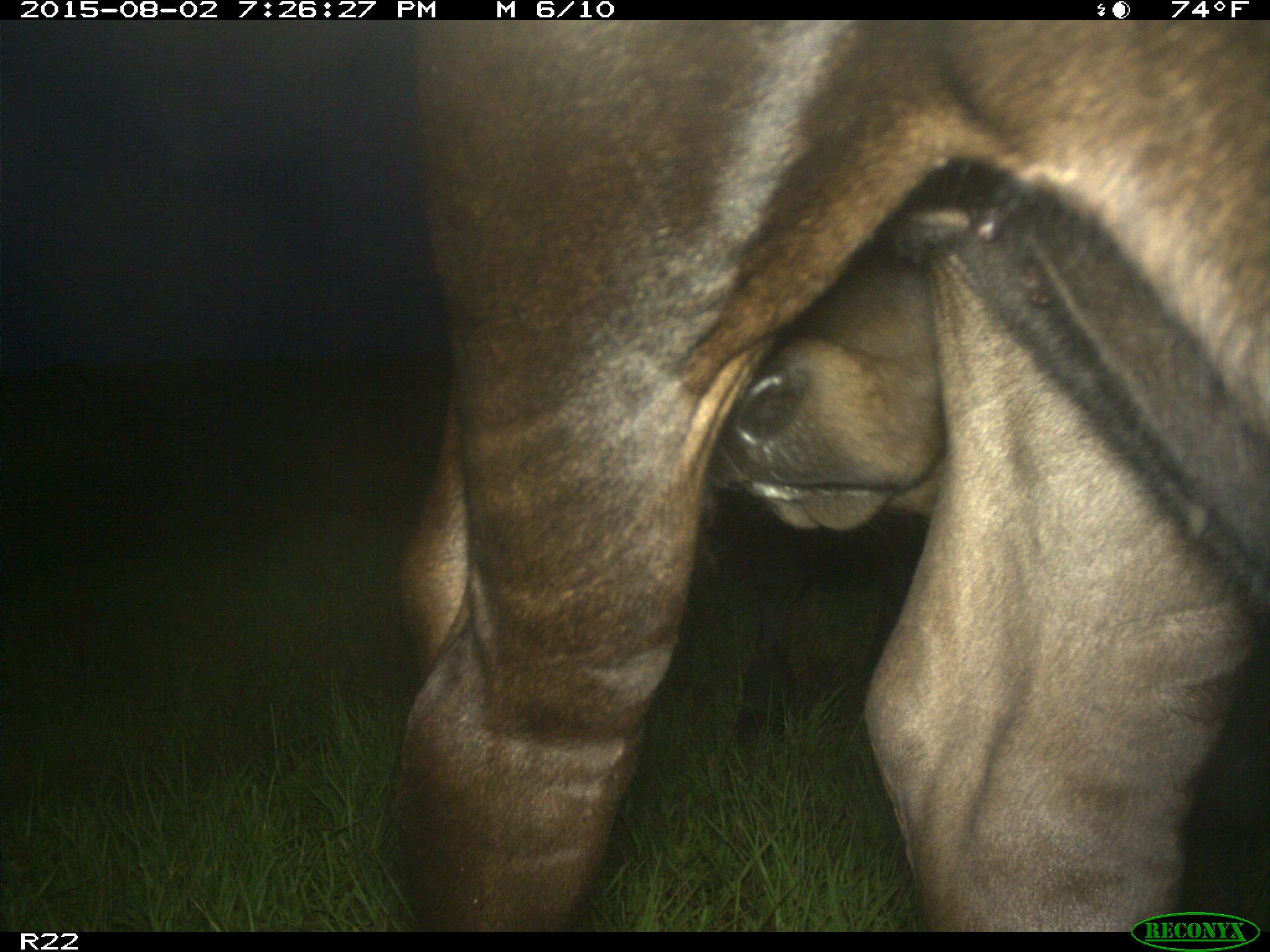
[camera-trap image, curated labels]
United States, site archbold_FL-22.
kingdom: Animalia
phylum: Chordata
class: Mammalia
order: Artiodactyla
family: Bovidae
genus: Bos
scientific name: Bos taurus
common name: domestic cow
Bos taurus (domestic cow).